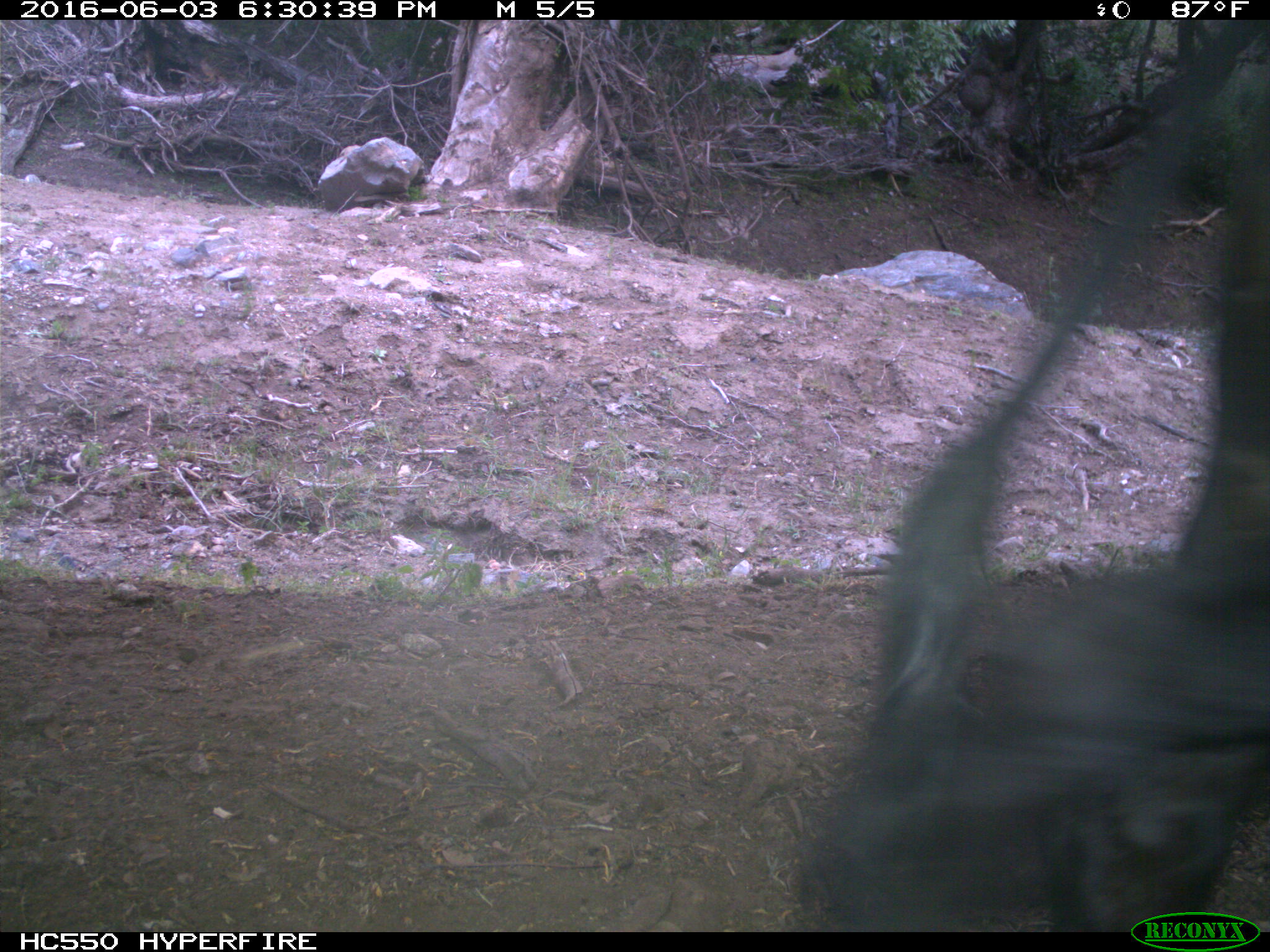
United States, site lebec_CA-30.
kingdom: Animalia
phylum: Chordata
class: Mammalia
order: Artiodactyla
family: Bovidae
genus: Bos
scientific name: Bos taurus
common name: domestic cow